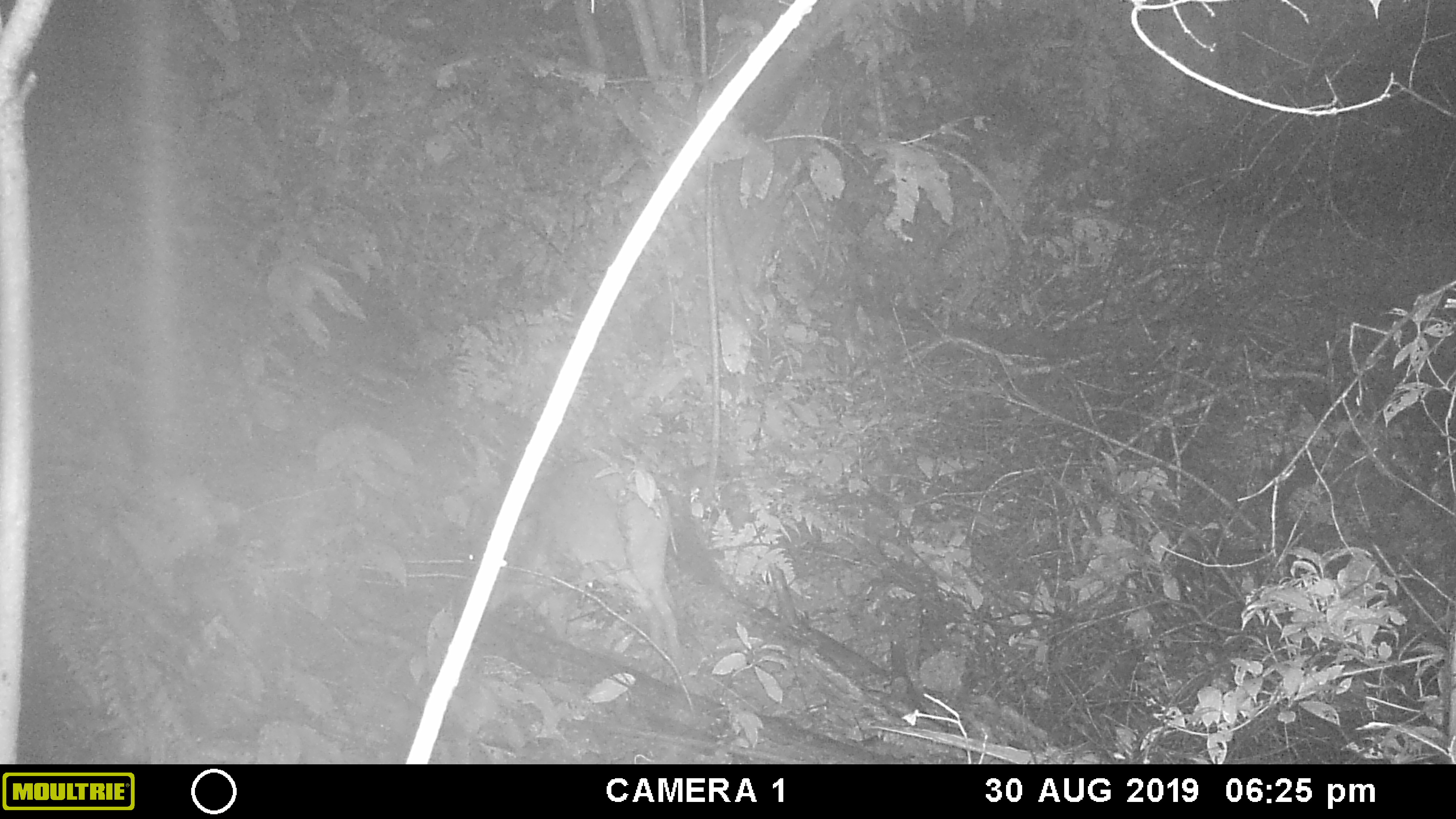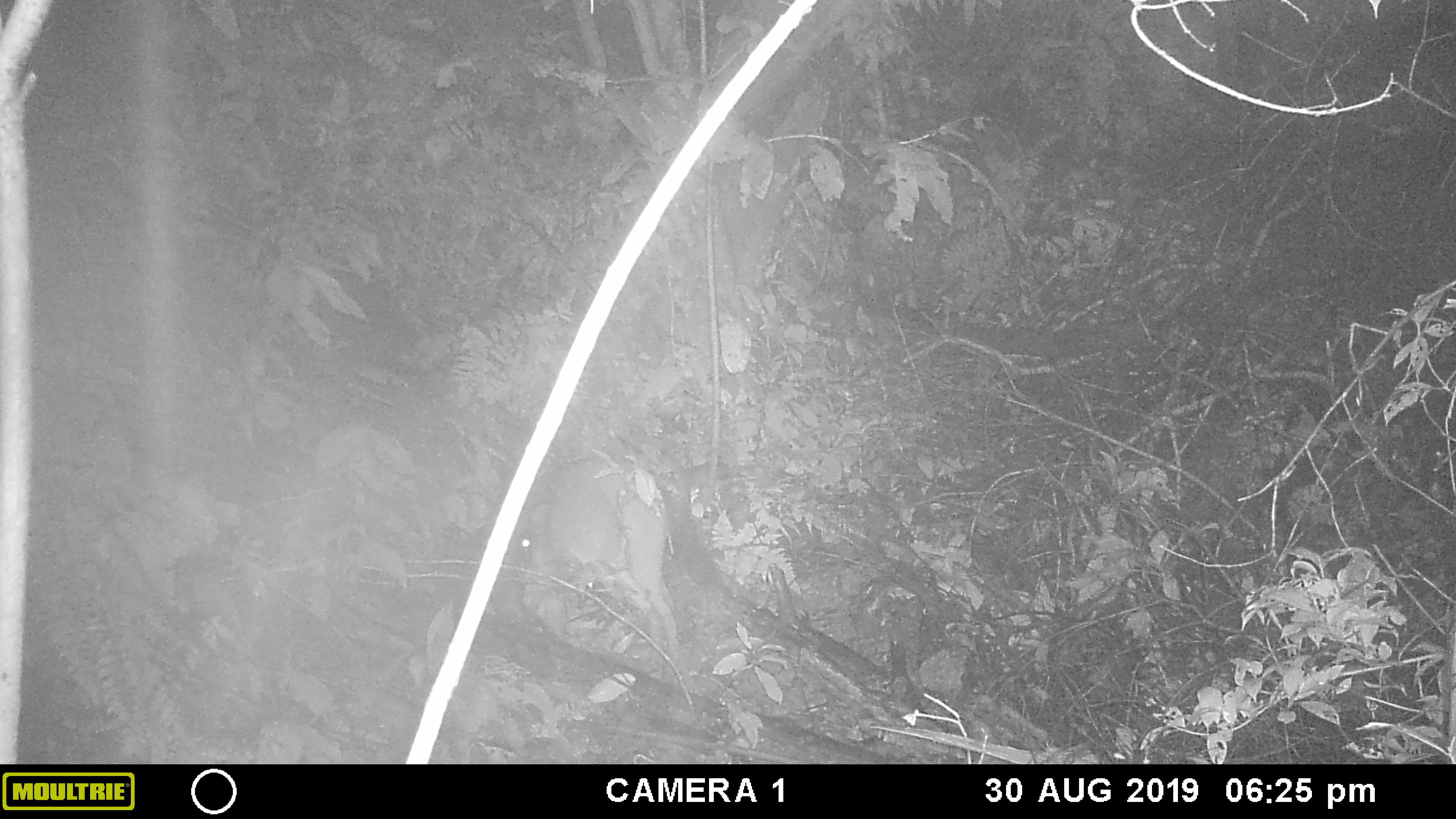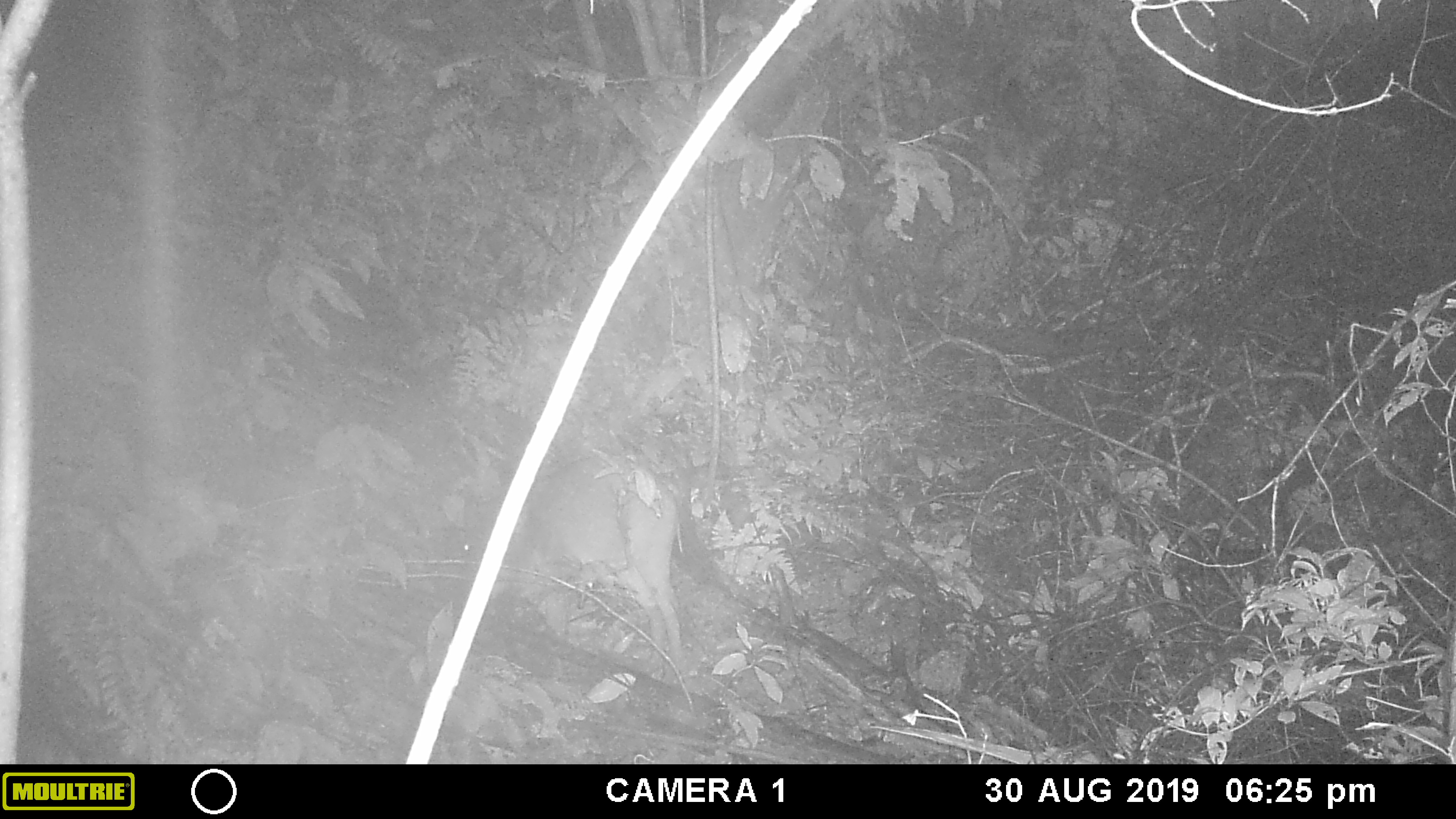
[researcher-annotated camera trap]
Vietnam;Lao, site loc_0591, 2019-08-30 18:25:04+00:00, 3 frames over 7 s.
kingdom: Animalia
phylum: Chordata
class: Mammalia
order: Artiodactyla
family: Suidae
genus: Sus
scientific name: Sus scrofa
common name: eurasian wild pig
Eurasian wild pig (Sus scrofa). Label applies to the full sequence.